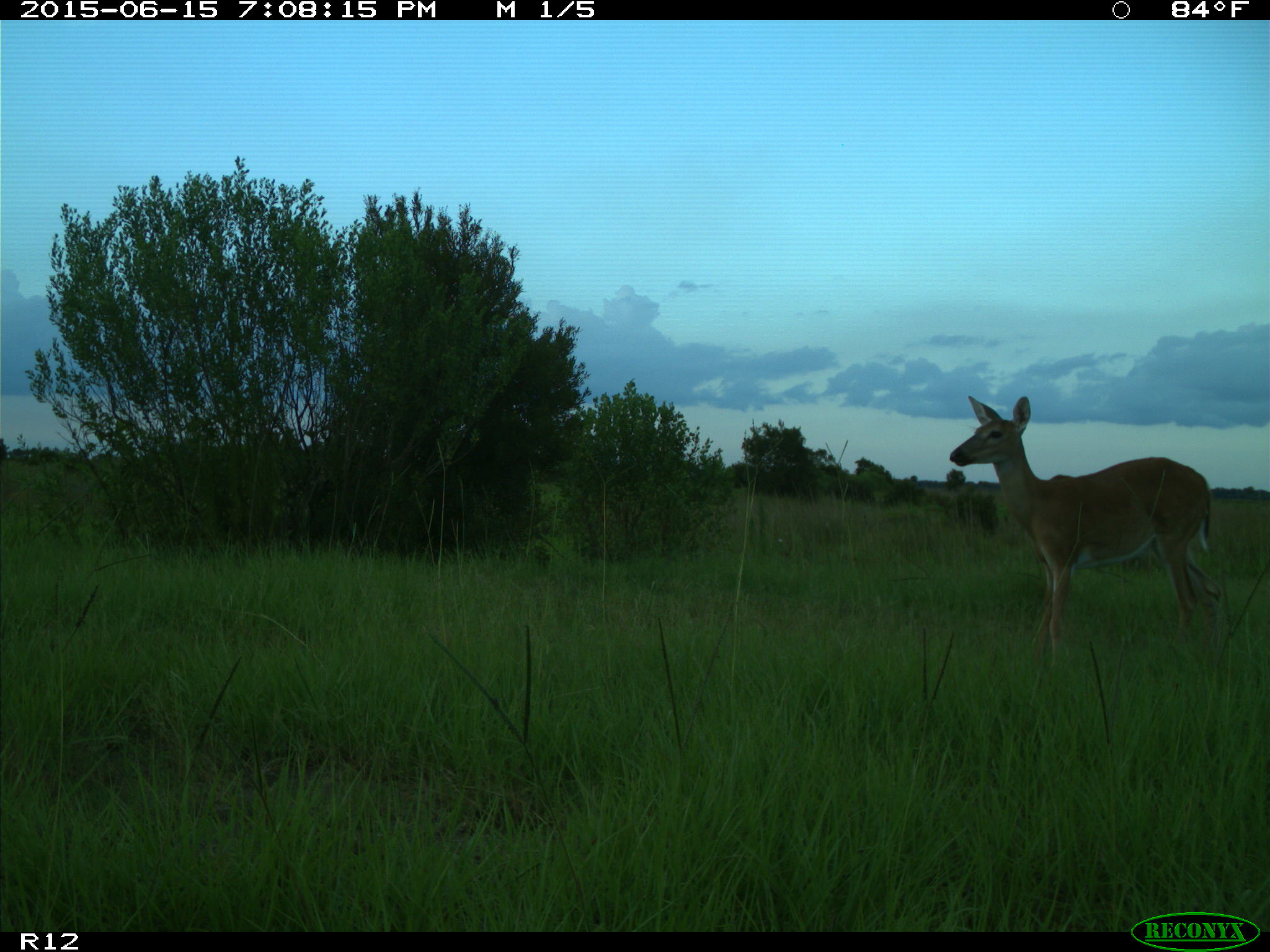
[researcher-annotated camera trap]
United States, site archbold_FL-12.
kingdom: Animalia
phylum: Chordata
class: Mammalia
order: Artiodactyla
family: Cervidae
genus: Odocoileus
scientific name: Odocoileus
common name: deer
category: unidentified deer